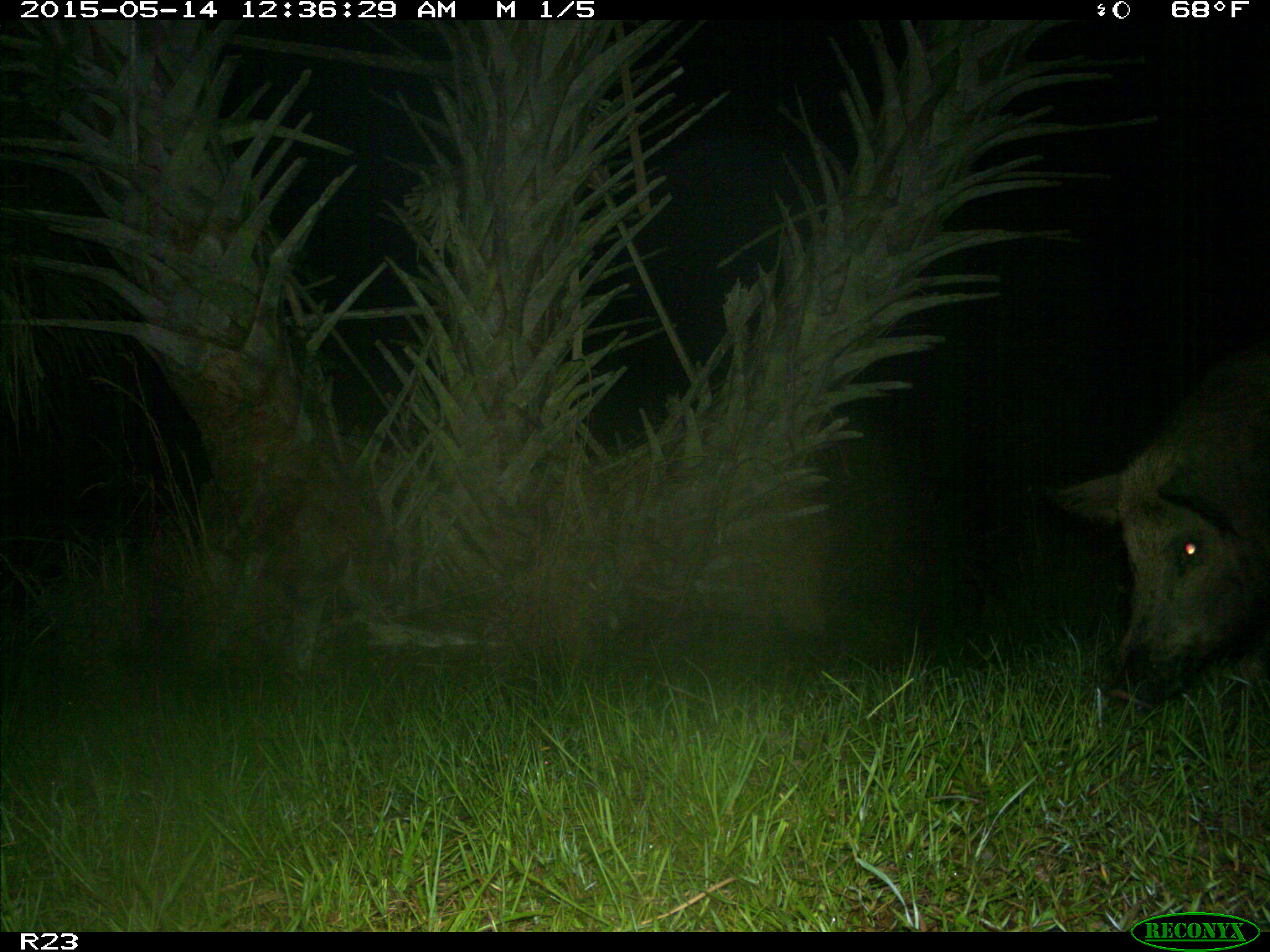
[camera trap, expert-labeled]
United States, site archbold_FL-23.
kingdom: Animalia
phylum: Chordata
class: Mammalia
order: Artiodactyla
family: Bovidae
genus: Bos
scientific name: Bos taurus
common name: domestic cow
Bos taurus (domestic cow).